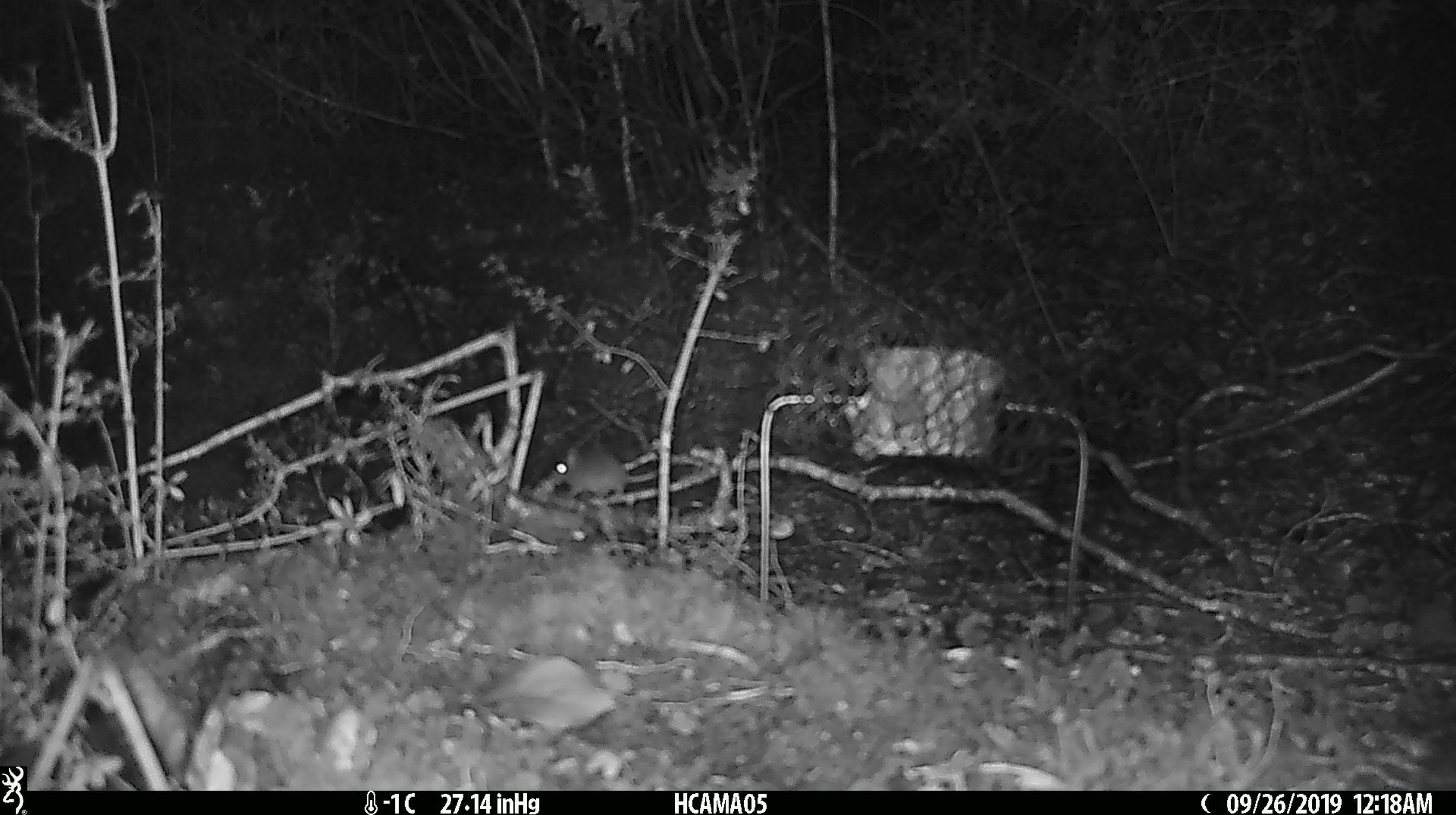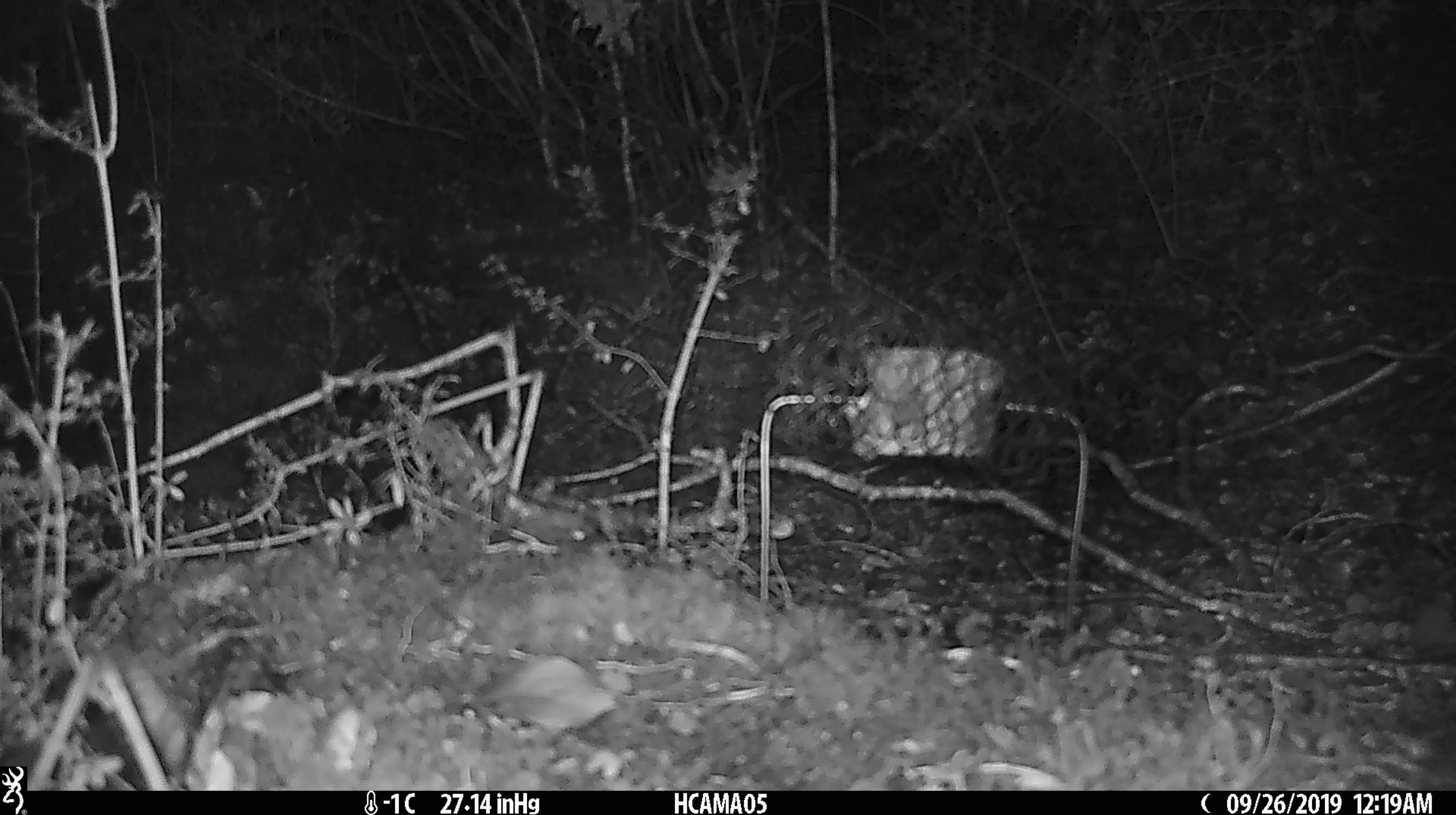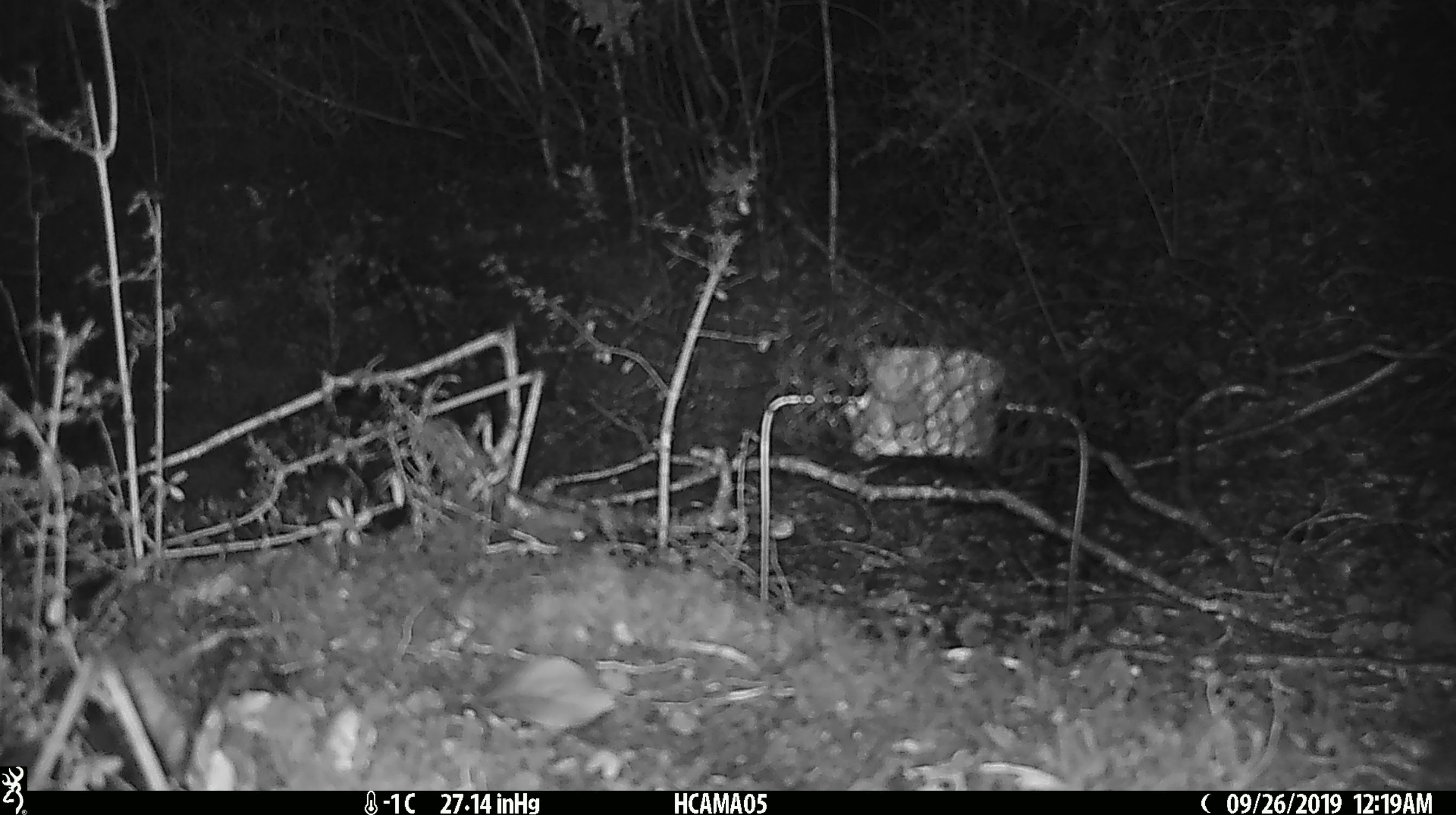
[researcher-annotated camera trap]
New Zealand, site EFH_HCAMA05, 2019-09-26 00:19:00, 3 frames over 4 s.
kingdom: Animalia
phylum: Chordata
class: Mammalia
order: Rodentia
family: Muridae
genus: Mus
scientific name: Mus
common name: mouse